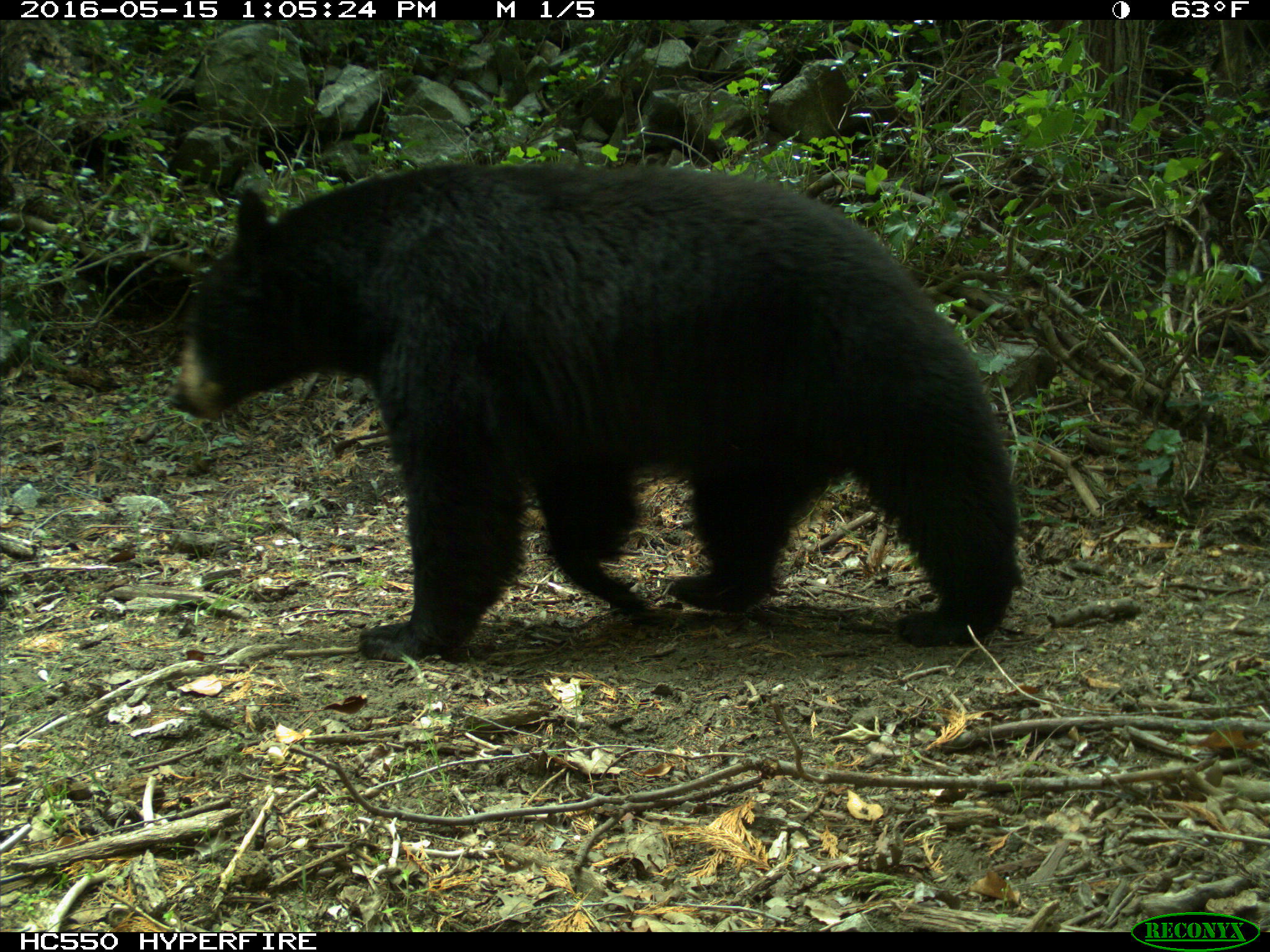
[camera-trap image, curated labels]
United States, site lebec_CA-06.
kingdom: Animalia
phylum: Chordata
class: Mammalia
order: Carnivora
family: Ursidae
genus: Ursus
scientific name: Ursus americanus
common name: american black bear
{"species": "Ursus americanus (american black bear)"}